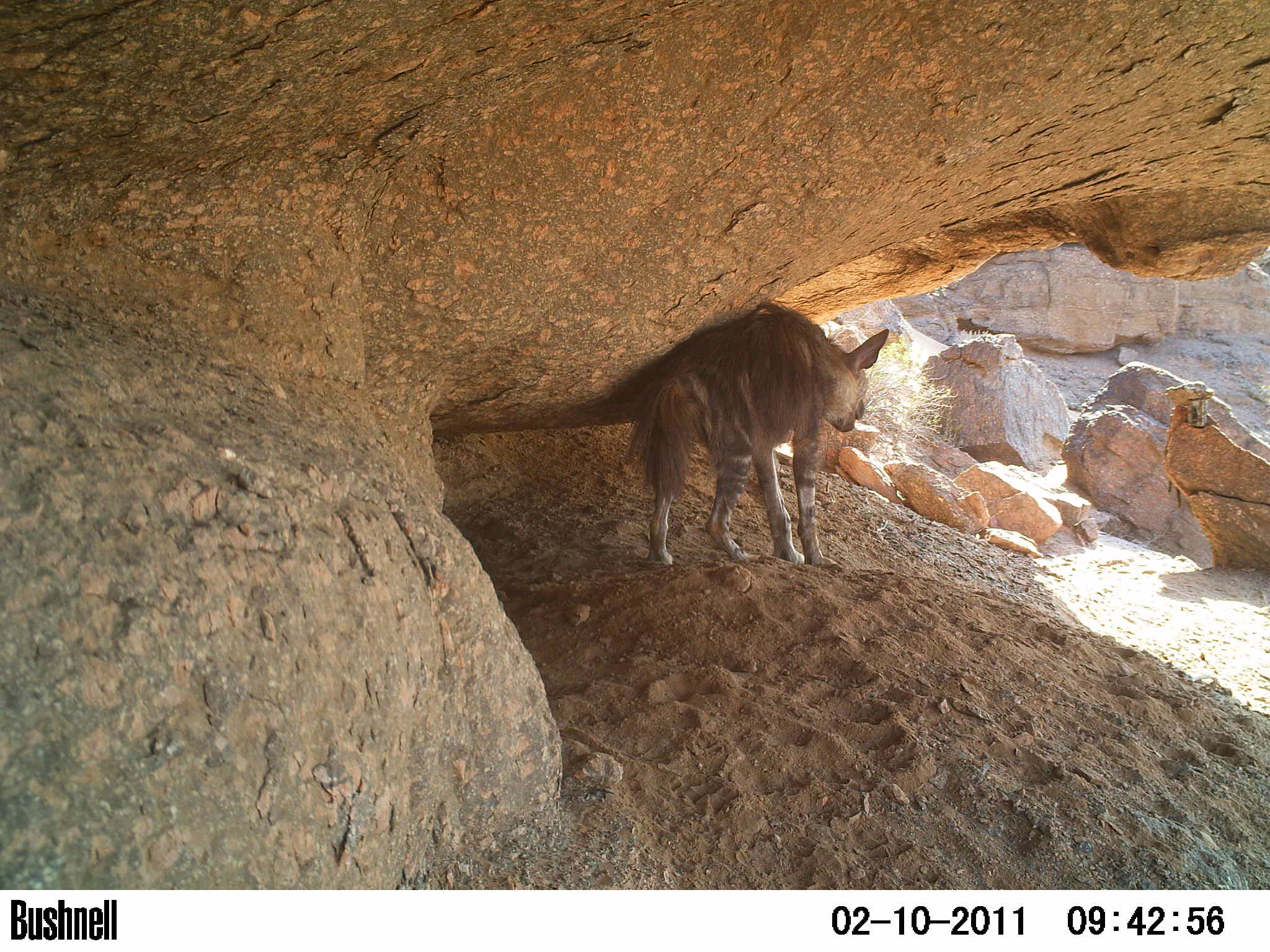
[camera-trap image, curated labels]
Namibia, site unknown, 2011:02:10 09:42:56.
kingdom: Animalia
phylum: Chordata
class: Mammalia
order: Carnivora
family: Hyaenidae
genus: Parahyaena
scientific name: Parahyaena brunnea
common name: brown hyena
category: hyaena brunnea